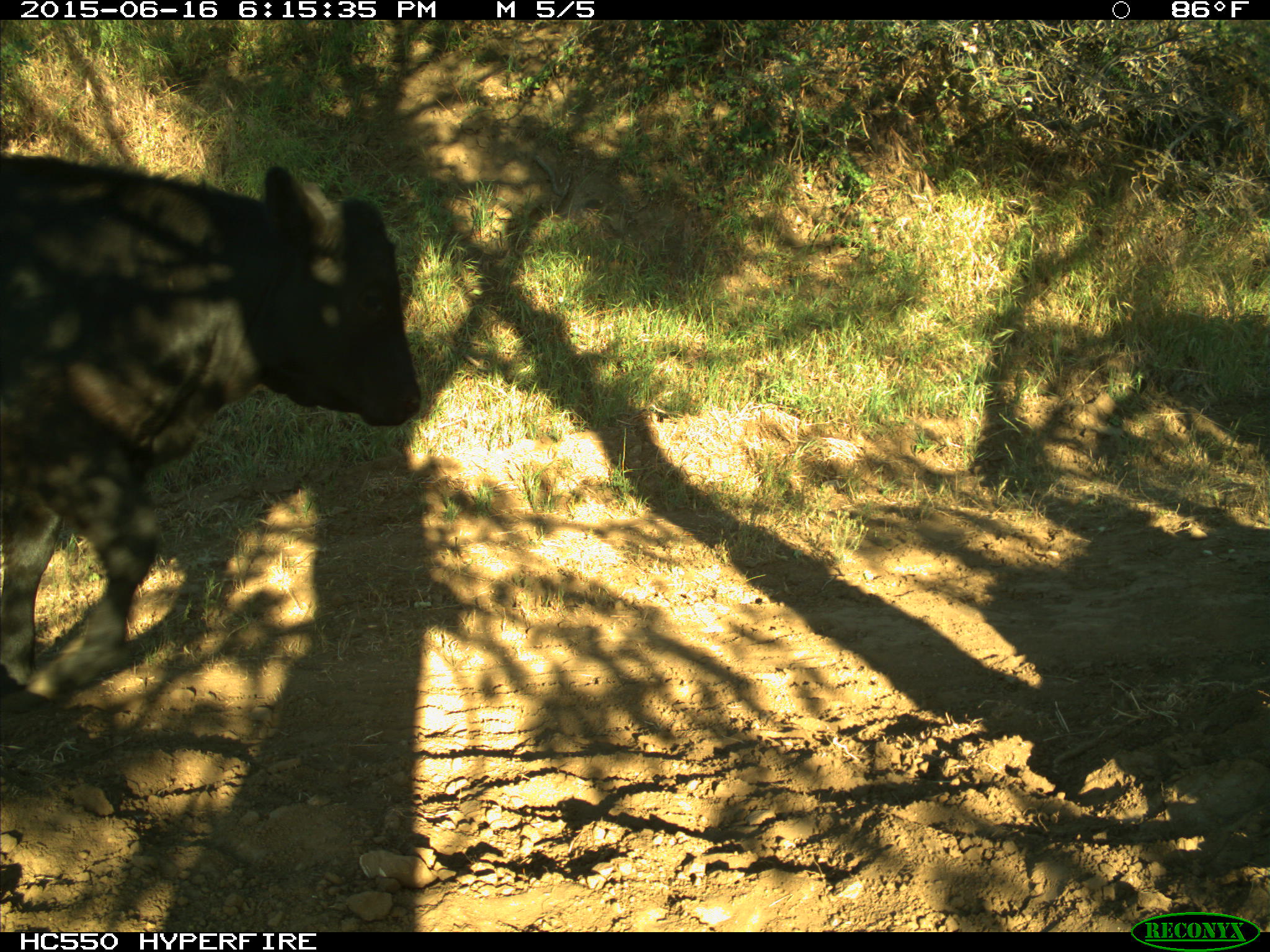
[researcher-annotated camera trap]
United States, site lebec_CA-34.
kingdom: Animalia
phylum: Chordata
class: Mammalia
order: Artiodactyla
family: Bovidae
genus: Bos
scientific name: Bos taurus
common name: domestic cow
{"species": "Bos taurus (domestic cow)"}